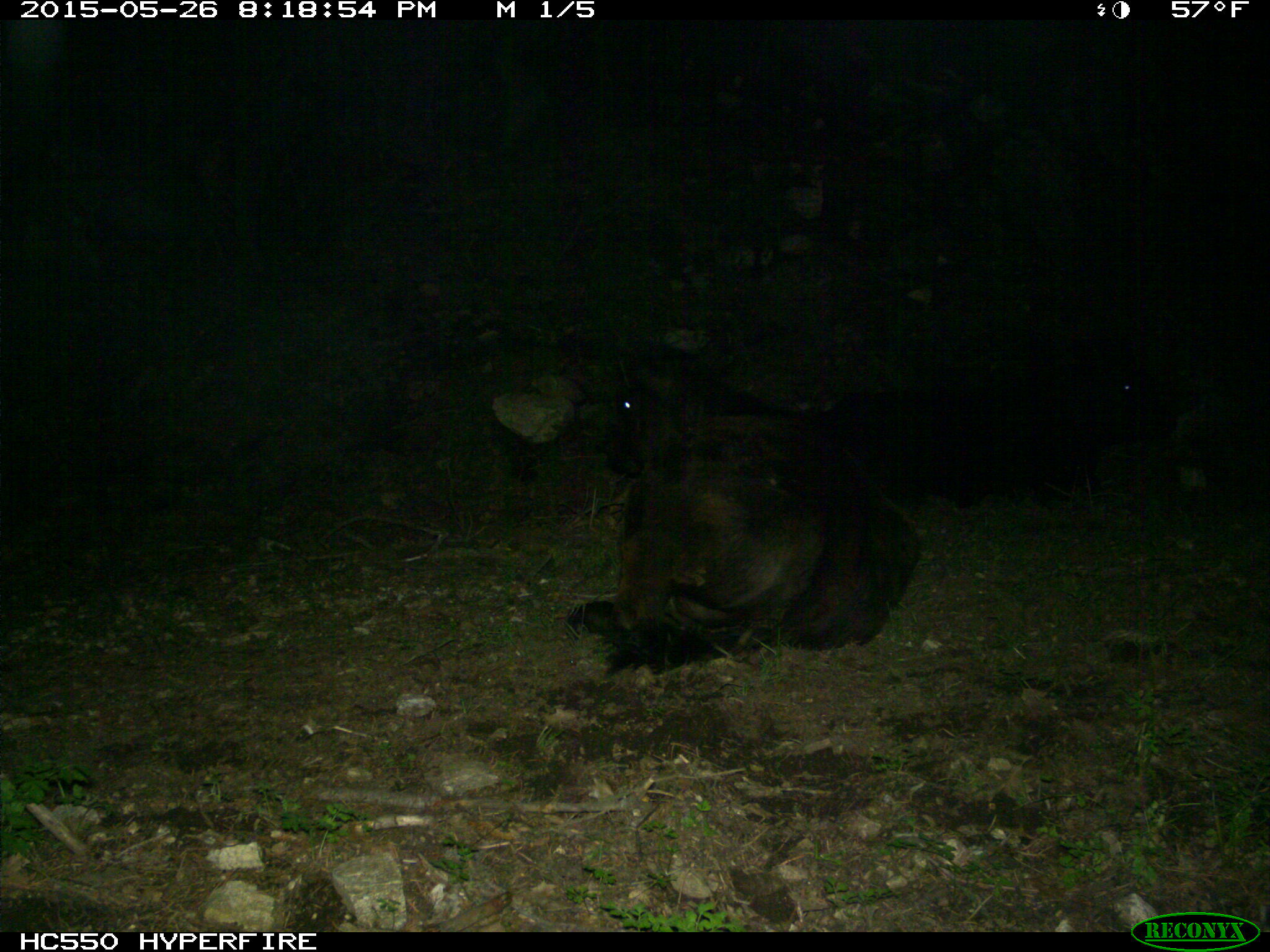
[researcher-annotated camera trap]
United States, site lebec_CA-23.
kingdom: Animalia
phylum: Chordata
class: Mammalia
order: Artiodactyla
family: Bovidae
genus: Bos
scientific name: Bos taurus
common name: domestic cow